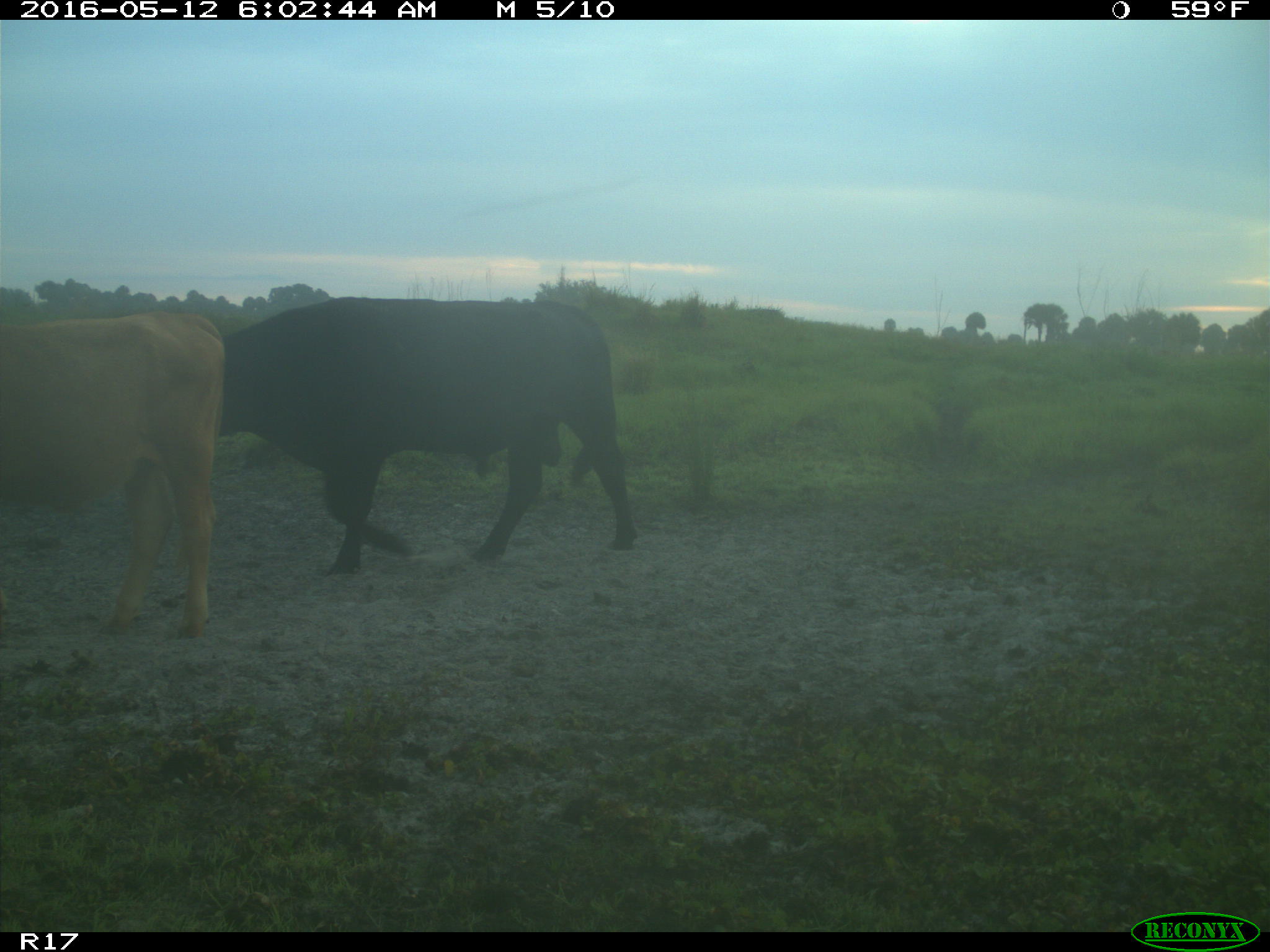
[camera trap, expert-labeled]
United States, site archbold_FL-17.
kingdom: Animalia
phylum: Chordata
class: Mammalia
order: Artiodactyla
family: Bovidae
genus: Bos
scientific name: Bos taurus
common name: domestic cow